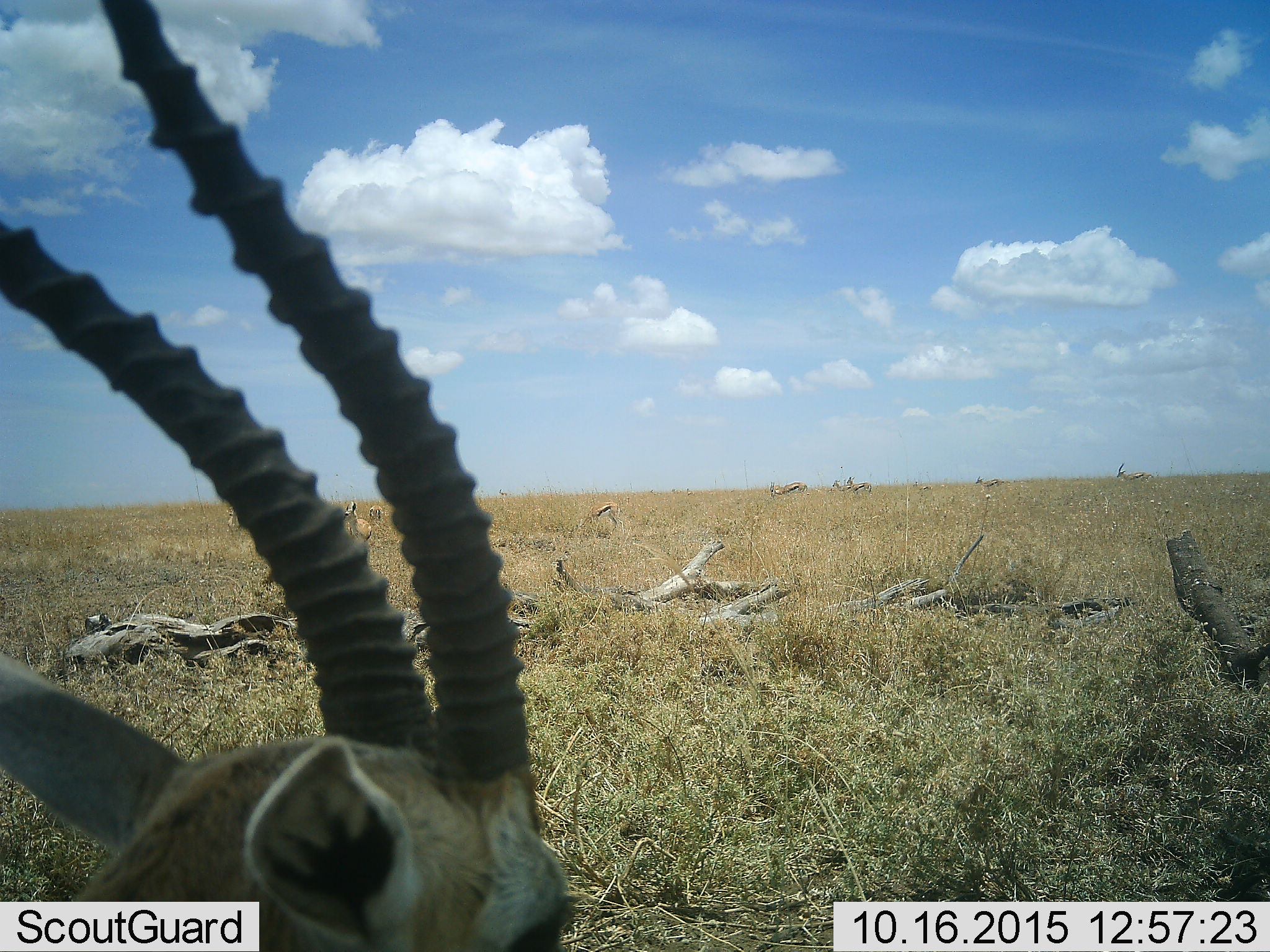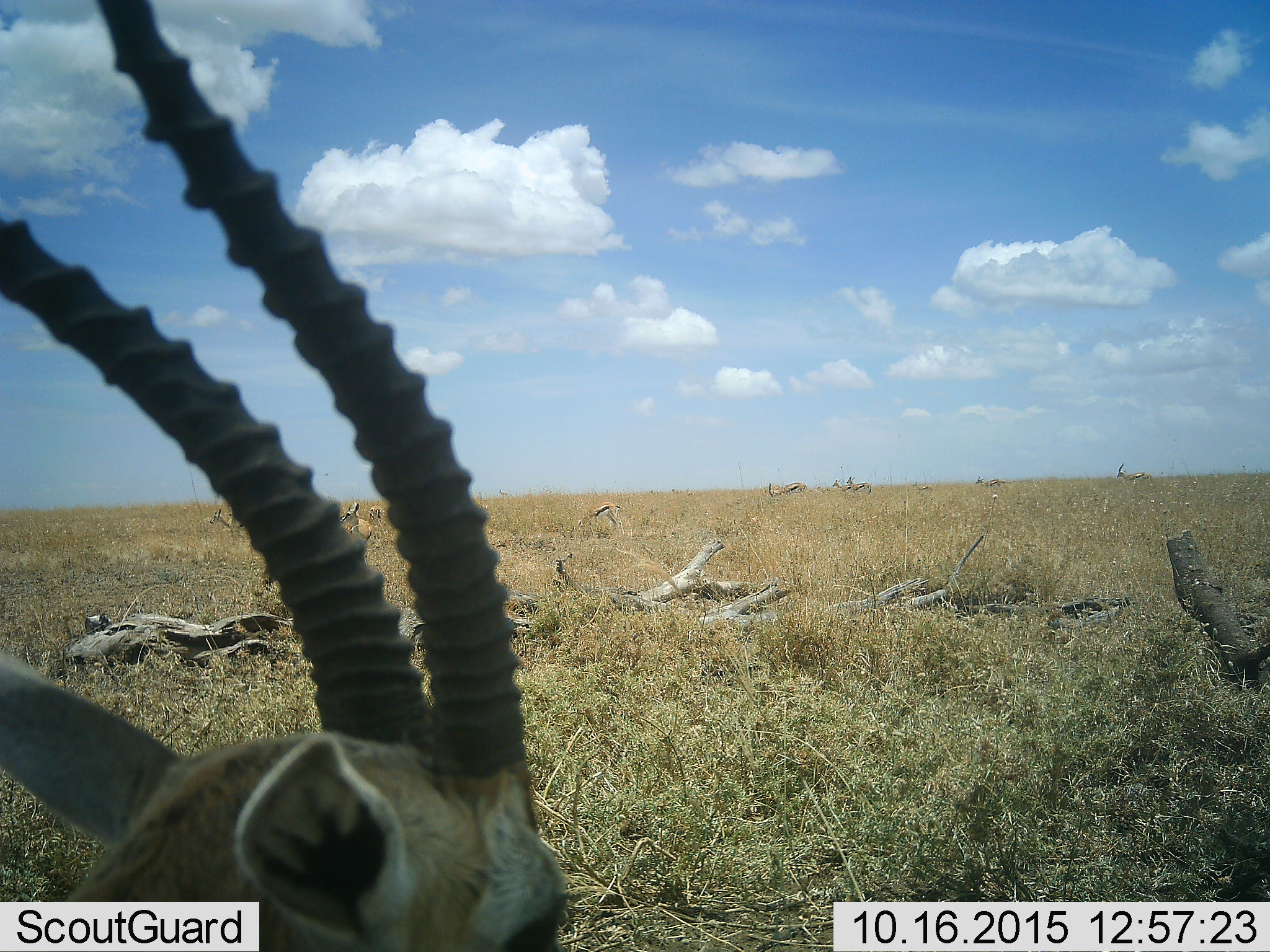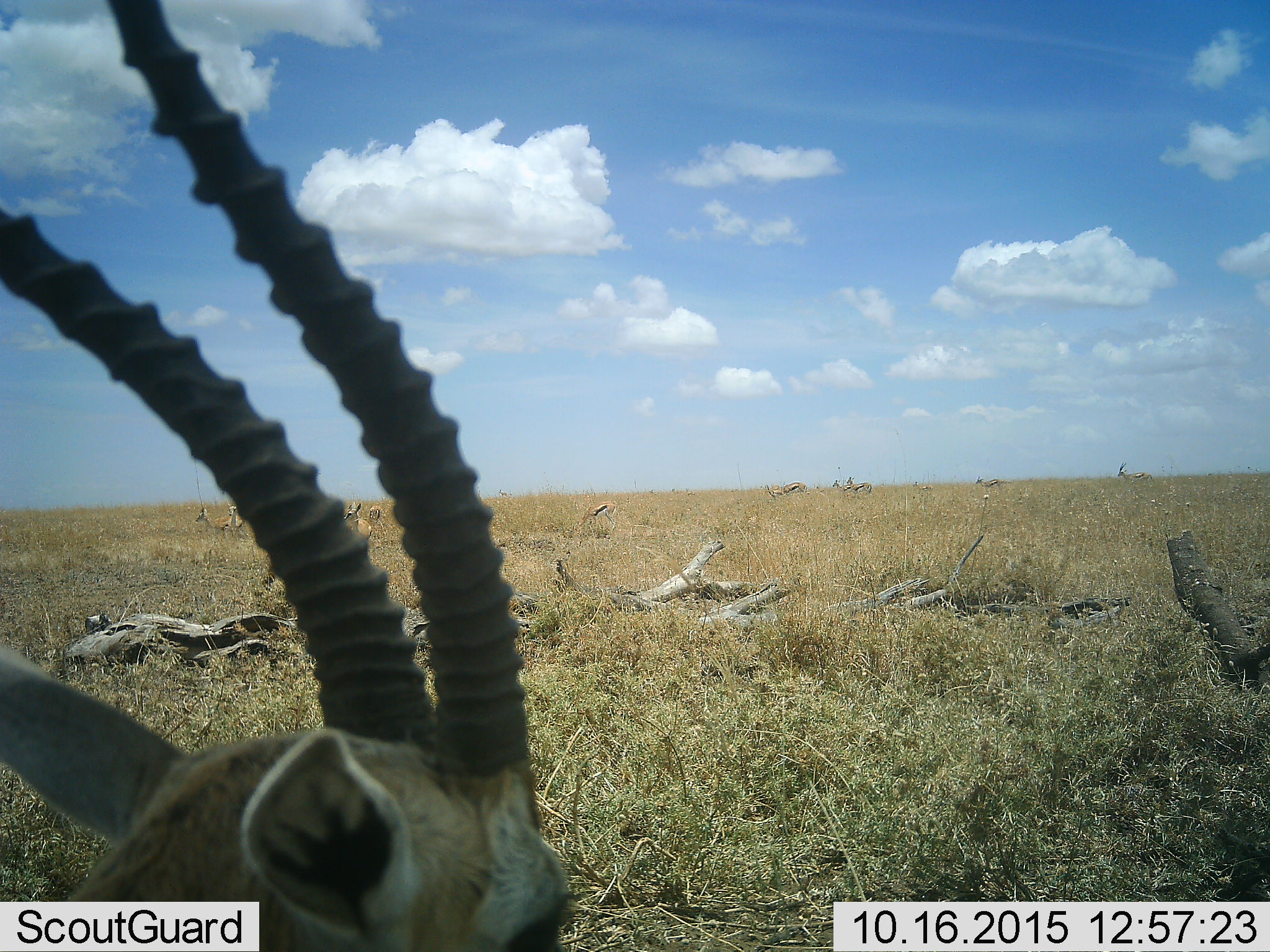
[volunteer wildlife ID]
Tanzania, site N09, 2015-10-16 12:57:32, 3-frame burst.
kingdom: Animalia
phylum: Chordata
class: Mammalia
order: Artiodactyla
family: Bovidae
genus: Eudorcas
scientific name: Eudorcas thomsonii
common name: thomson's gazelle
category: gazellethomsons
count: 11-50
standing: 86%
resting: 14%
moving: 29%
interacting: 0%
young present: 0%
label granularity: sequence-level